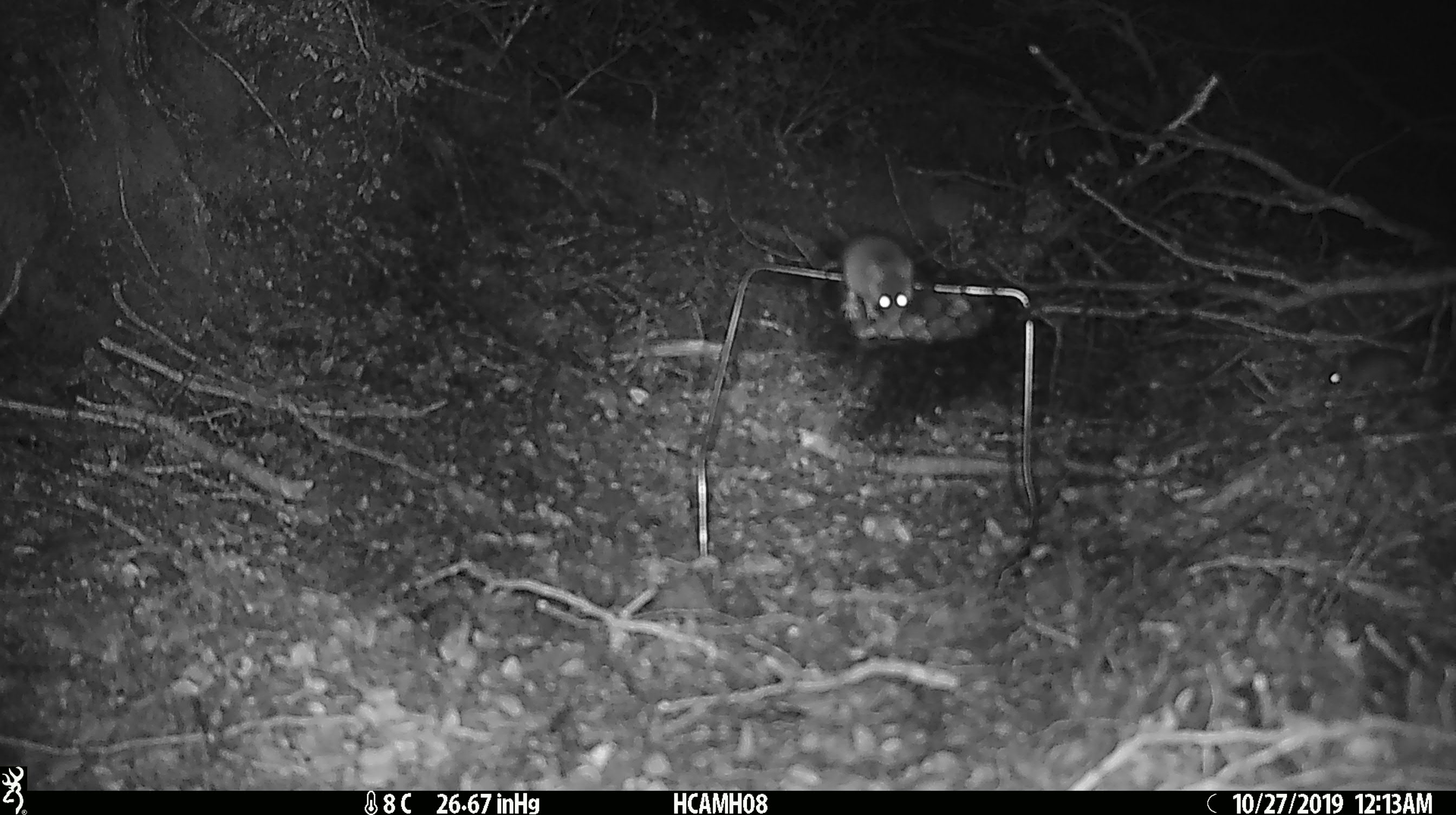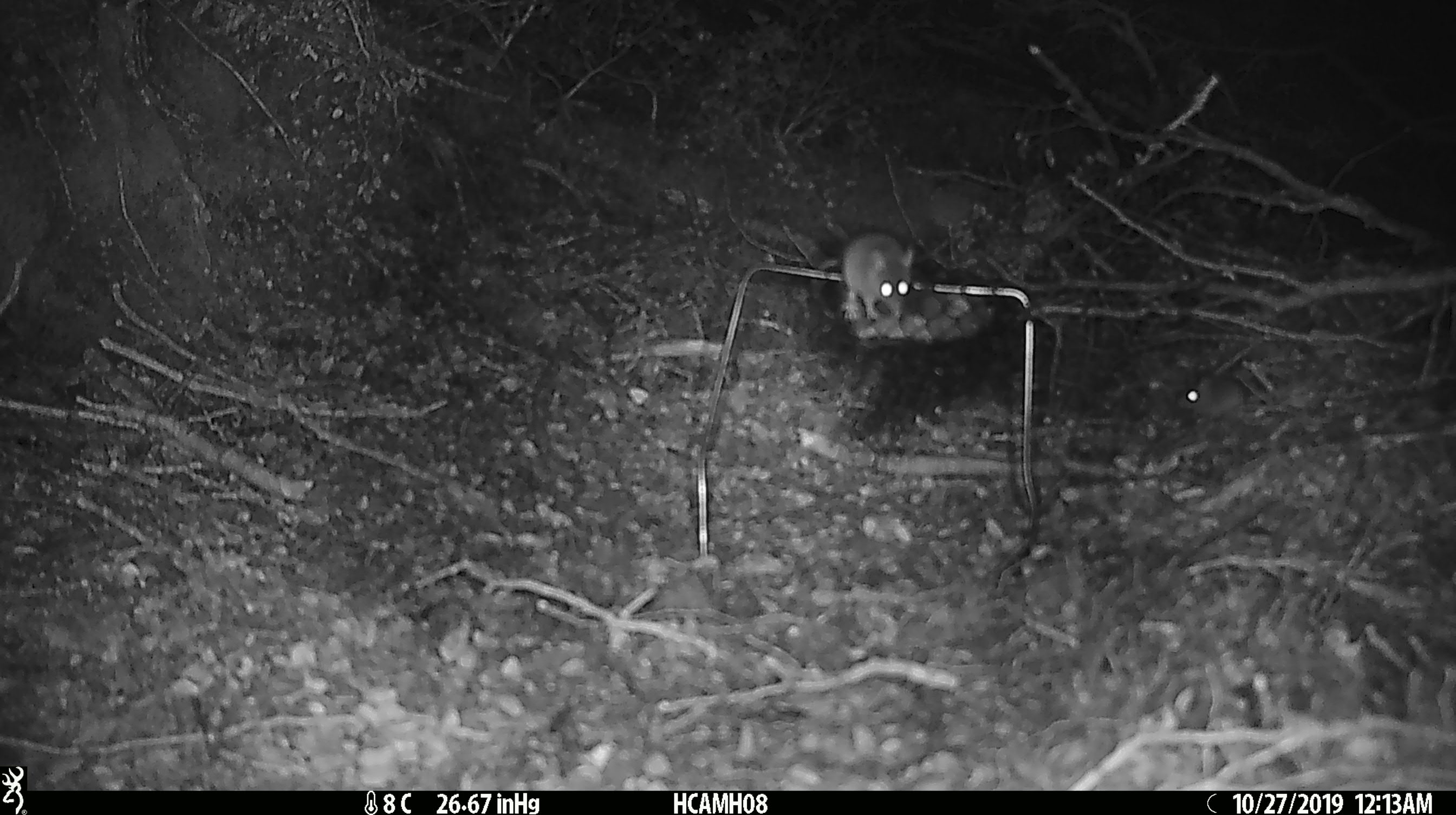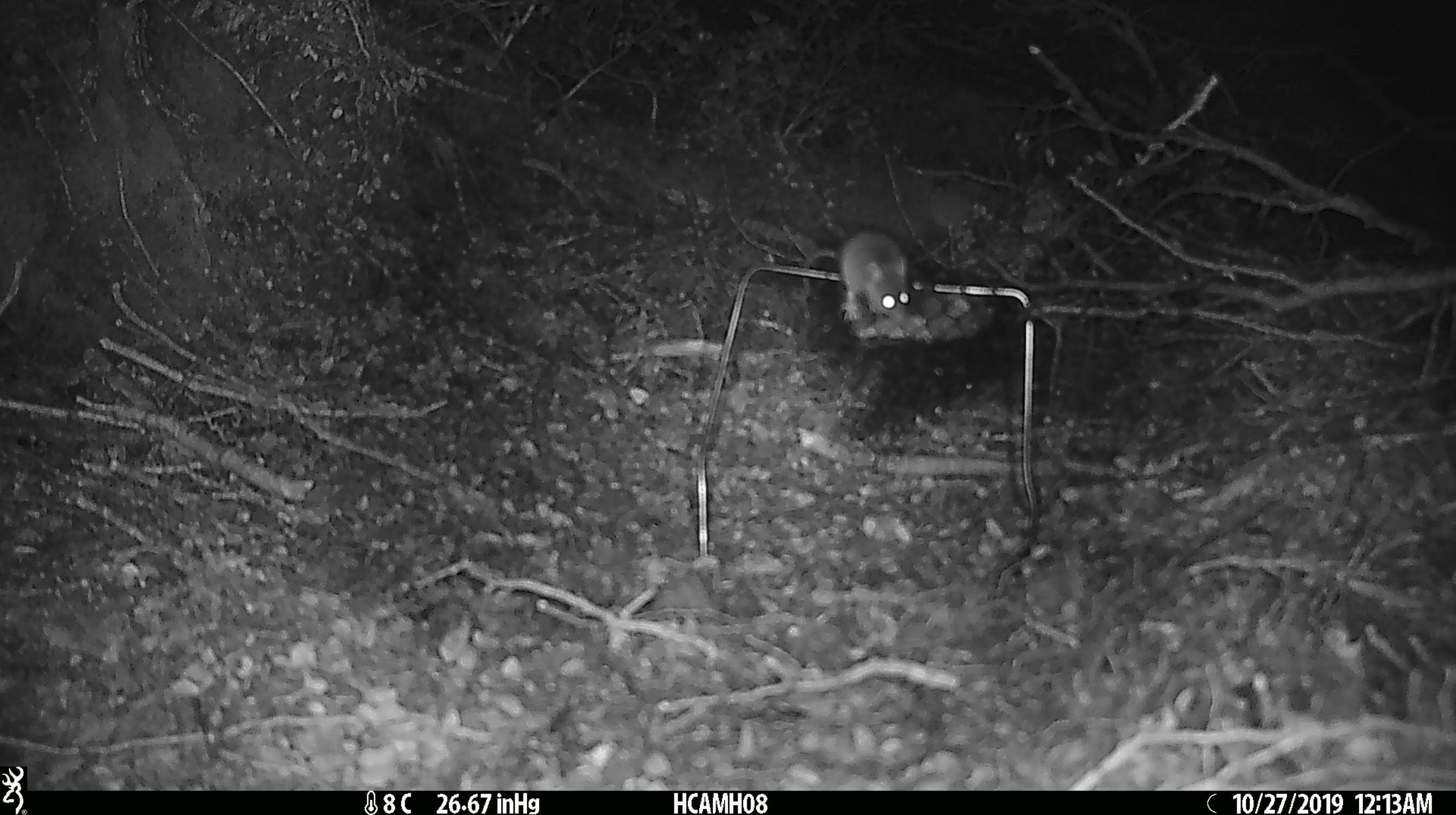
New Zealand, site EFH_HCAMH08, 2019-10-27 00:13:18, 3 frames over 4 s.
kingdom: Animalia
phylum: Chordata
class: Mammalia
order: Rodentia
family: Muridae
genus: Mus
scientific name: Mus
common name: mouse